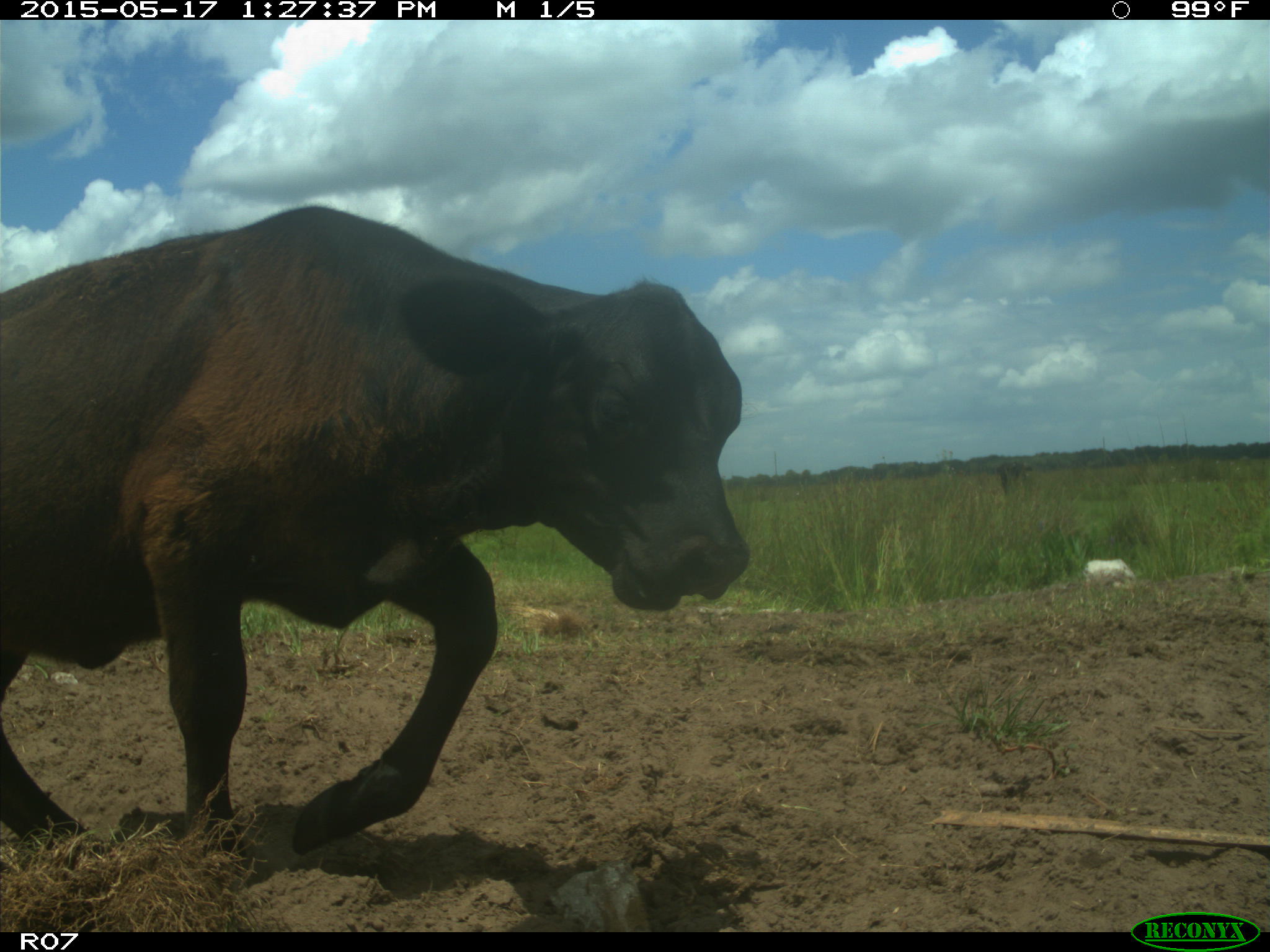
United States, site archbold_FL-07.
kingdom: Animalia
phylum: Chordata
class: Mammalia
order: Artiodactyla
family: Bovidae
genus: Bos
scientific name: Bos taurus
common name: domestic cow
Bos taurus (domestic cow).